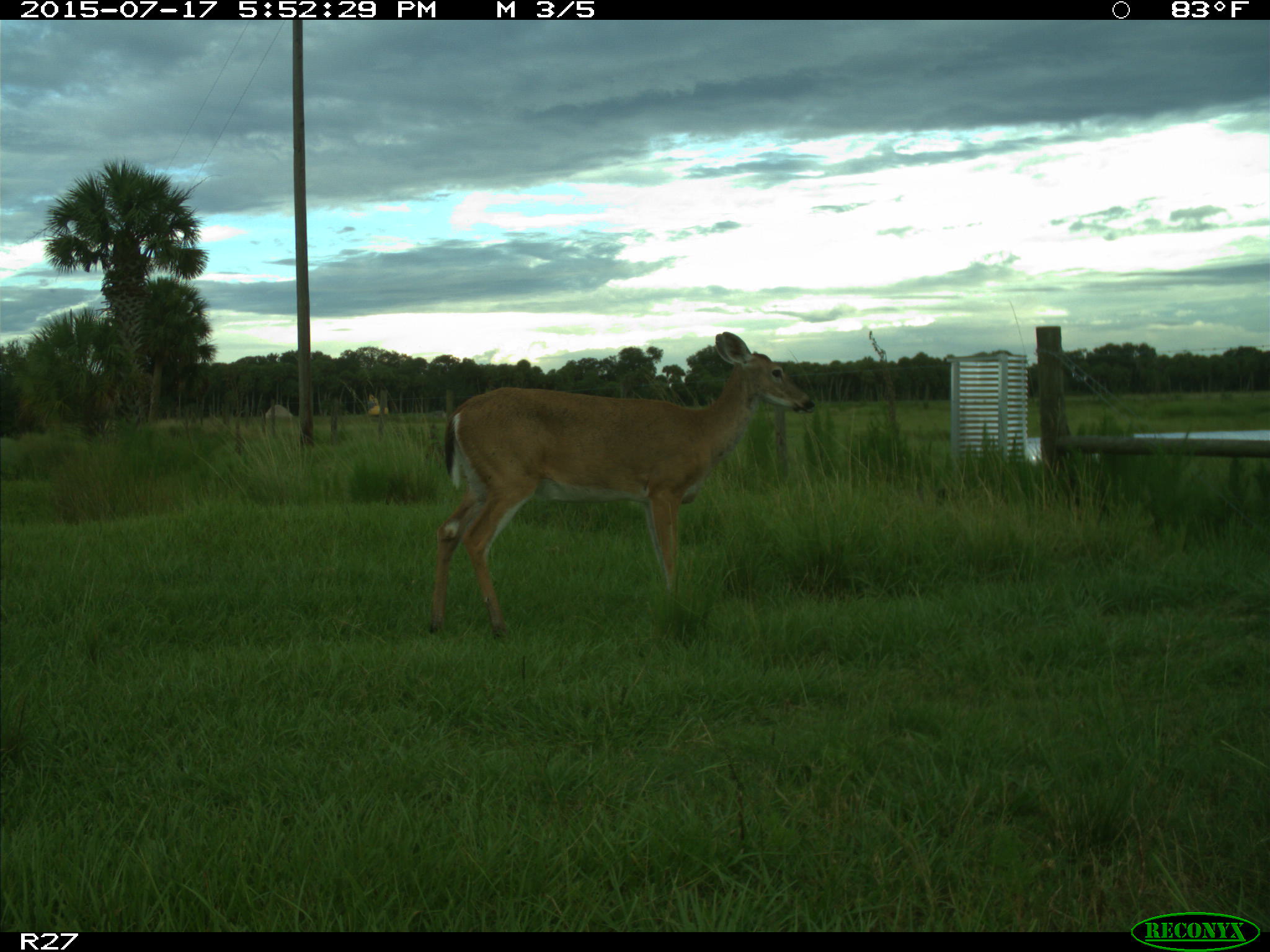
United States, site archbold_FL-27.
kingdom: Animalia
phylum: Chordata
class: Mammalia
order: Artiodactyla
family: Cervidae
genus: Odocoileus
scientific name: Odocoileus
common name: deer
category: unidentified deer